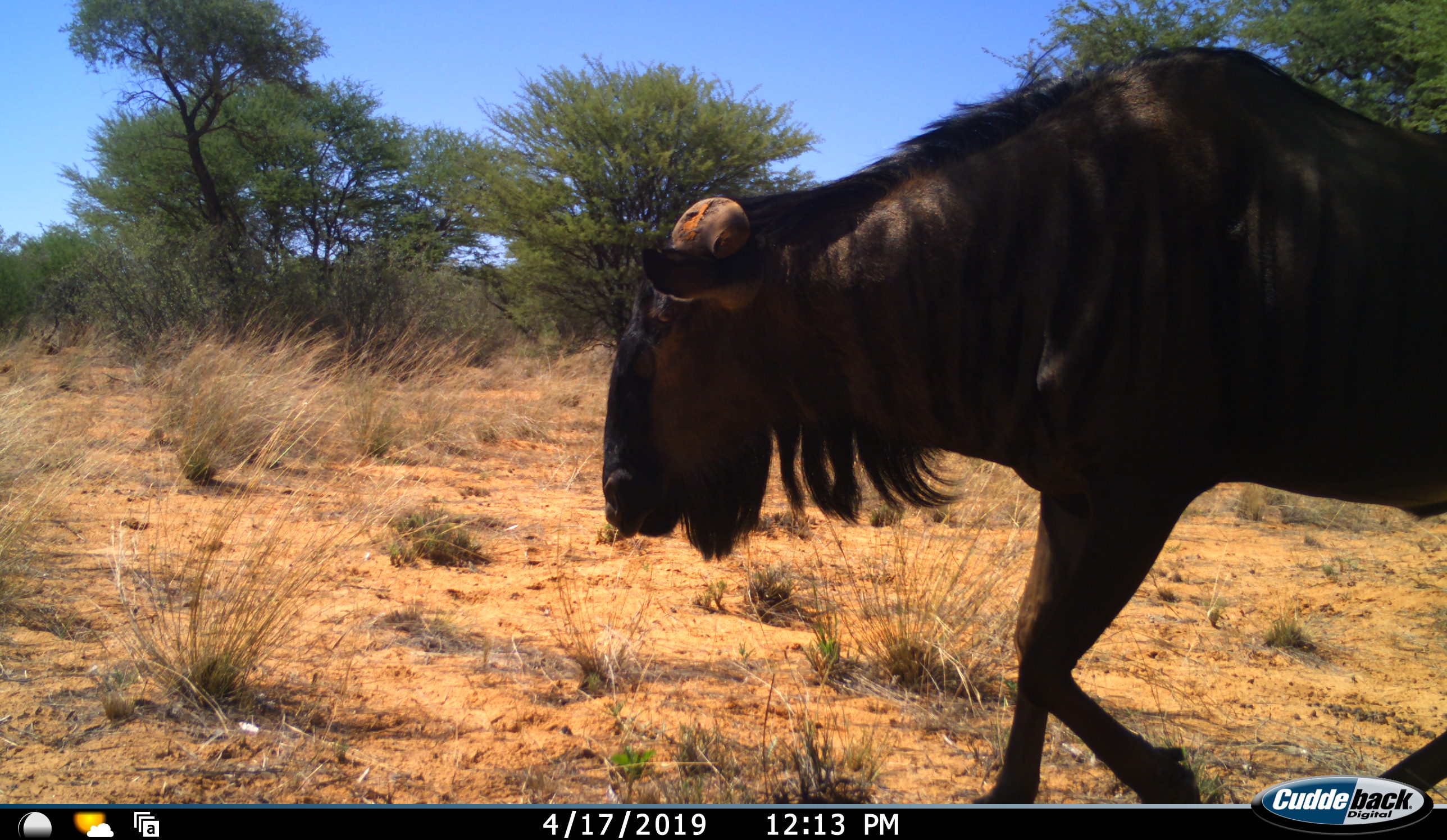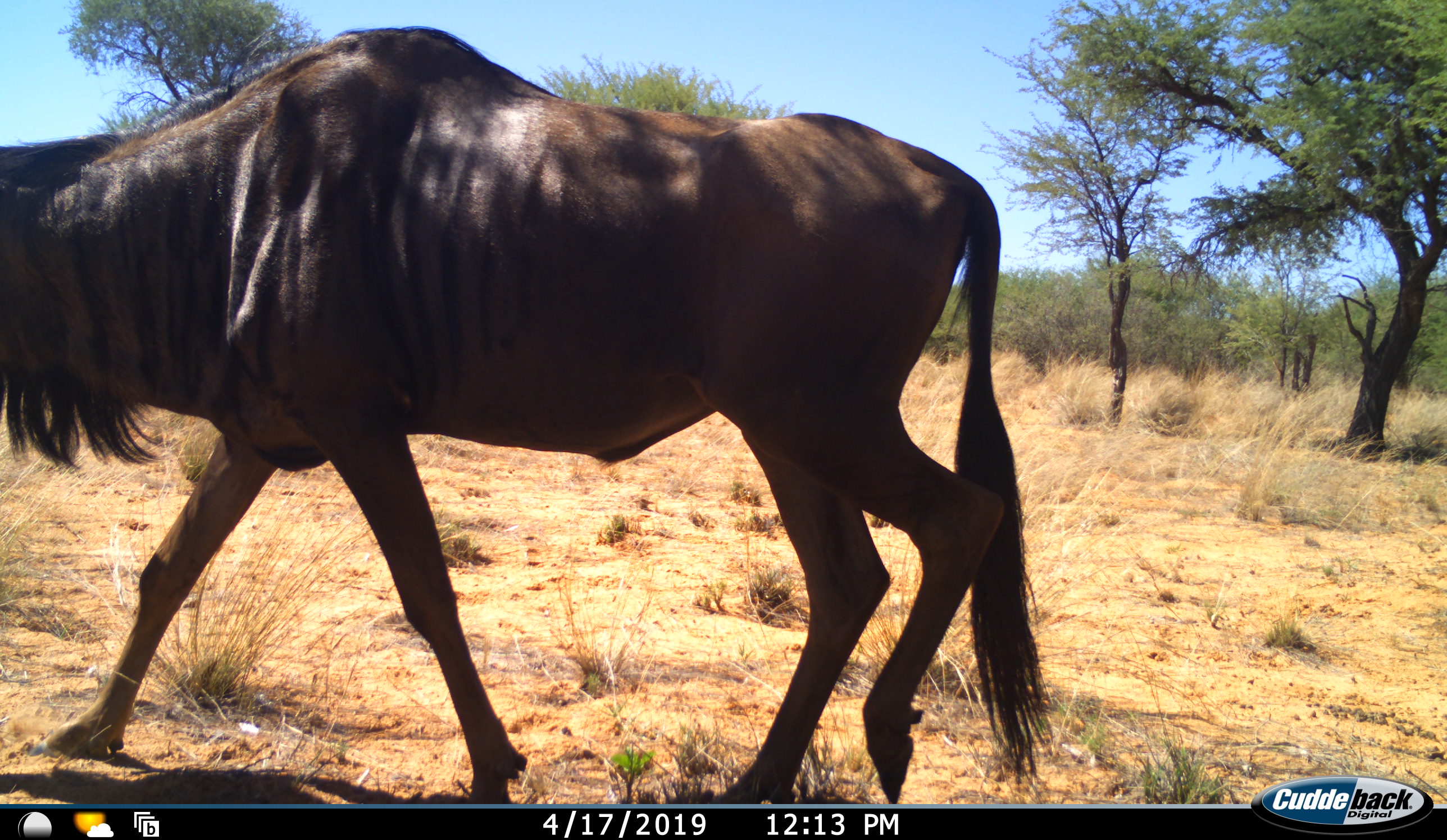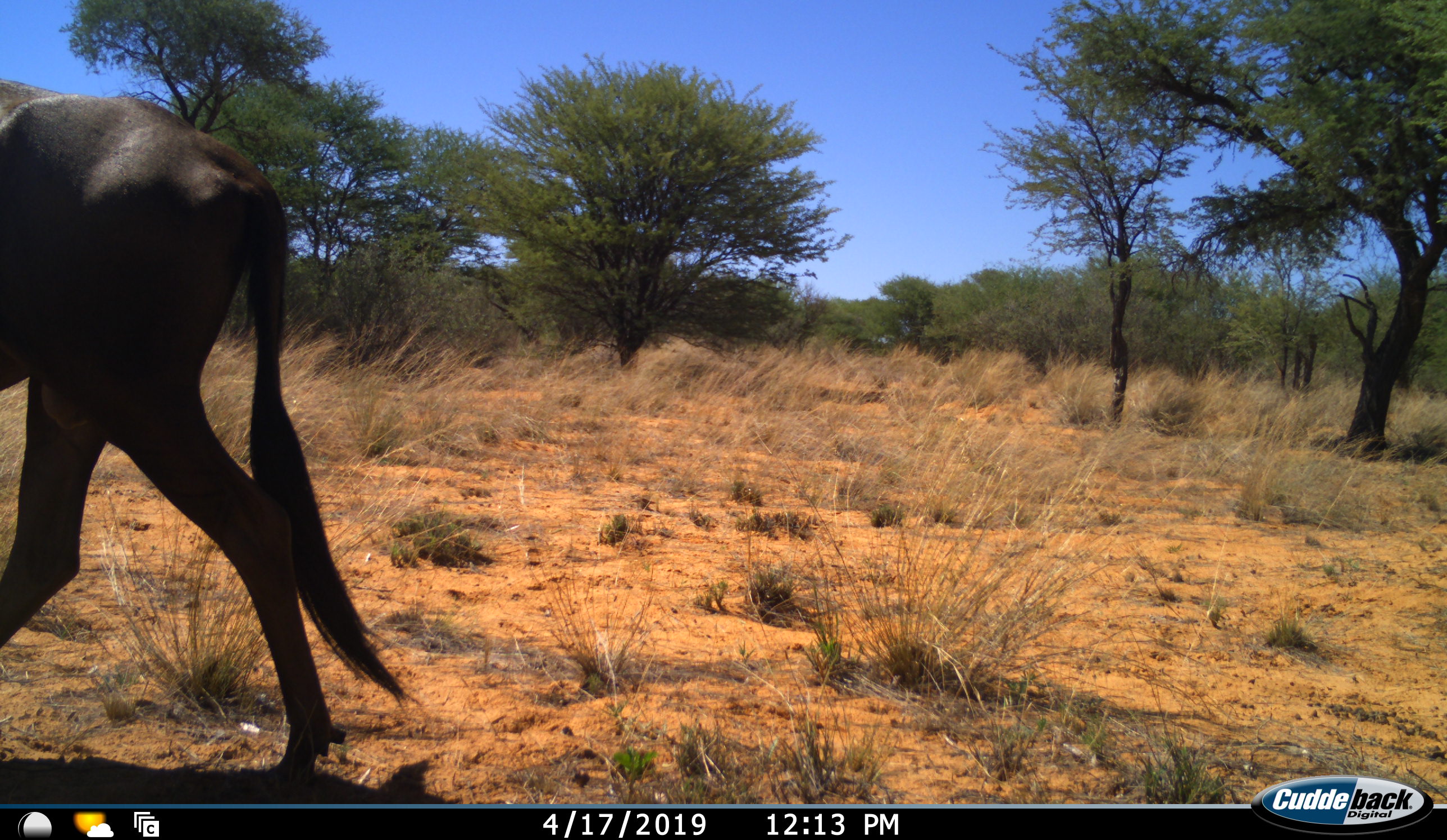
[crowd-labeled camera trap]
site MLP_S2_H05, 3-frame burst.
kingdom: Animalia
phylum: Chordata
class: Mammalia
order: Artiodactyla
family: Bovidae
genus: Connochaetes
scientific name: Connochaetes taurinus taurinus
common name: blue wildebeest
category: wildebeestblue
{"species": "wildebeestblue (blue wildebeest) (Connochaetes taurinus taurinus)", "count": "1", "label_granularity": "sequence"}